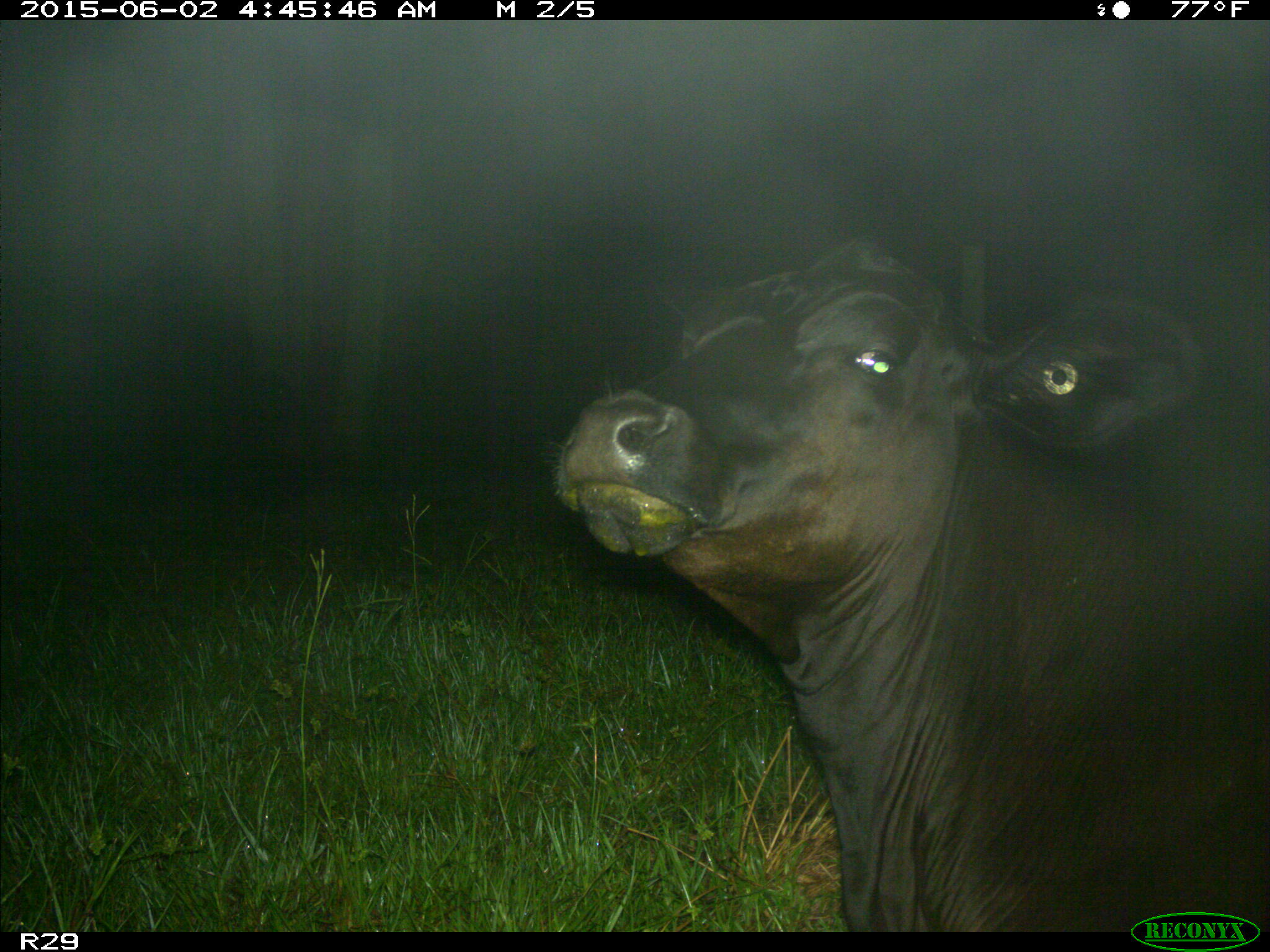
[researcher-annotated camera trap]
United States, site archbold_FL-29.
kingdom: Animalia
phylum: Chordata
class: Mammalia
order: Artiodactyla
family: Bovidae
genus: Bos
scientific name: Bos taurus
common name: domestic cow